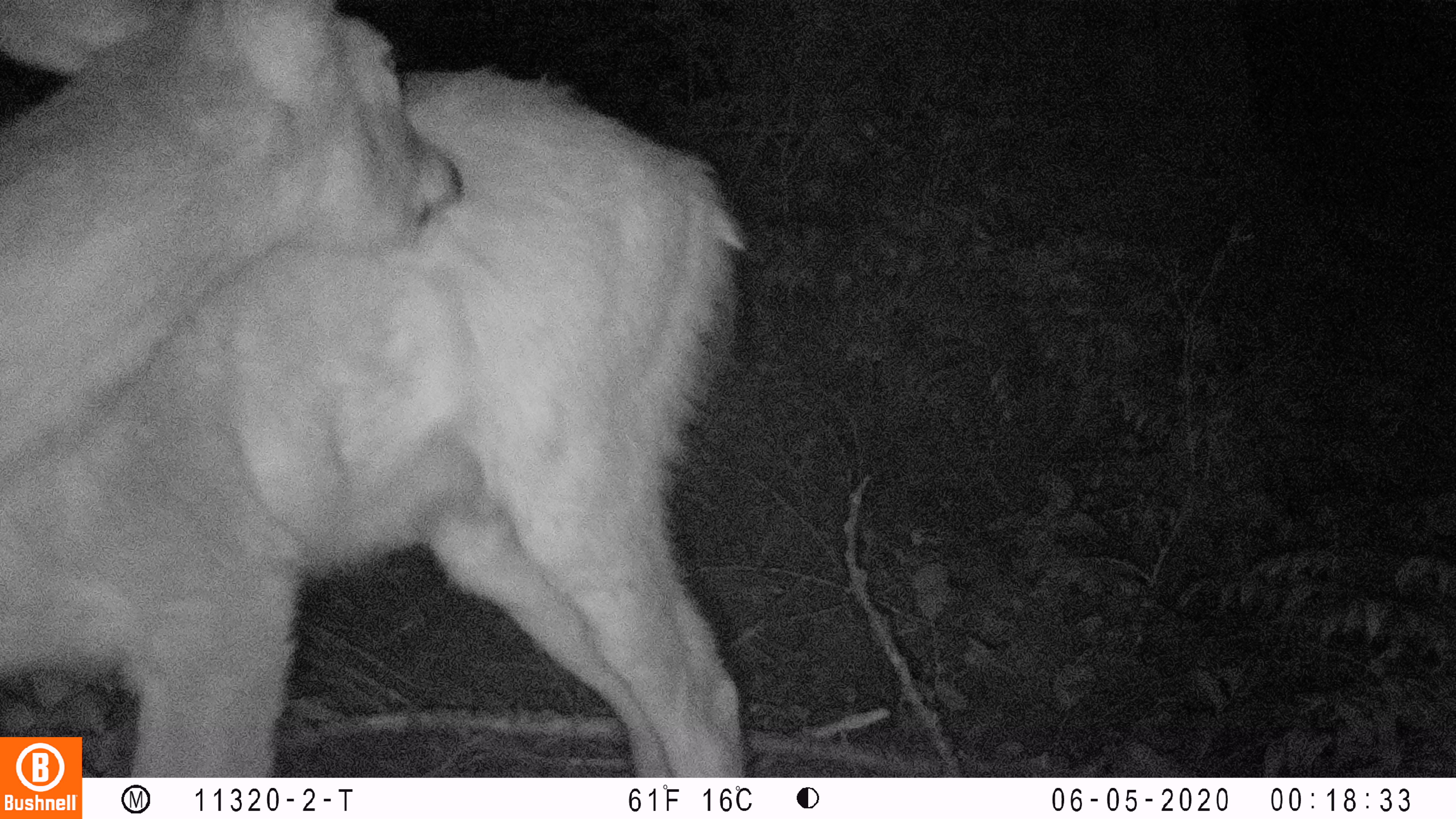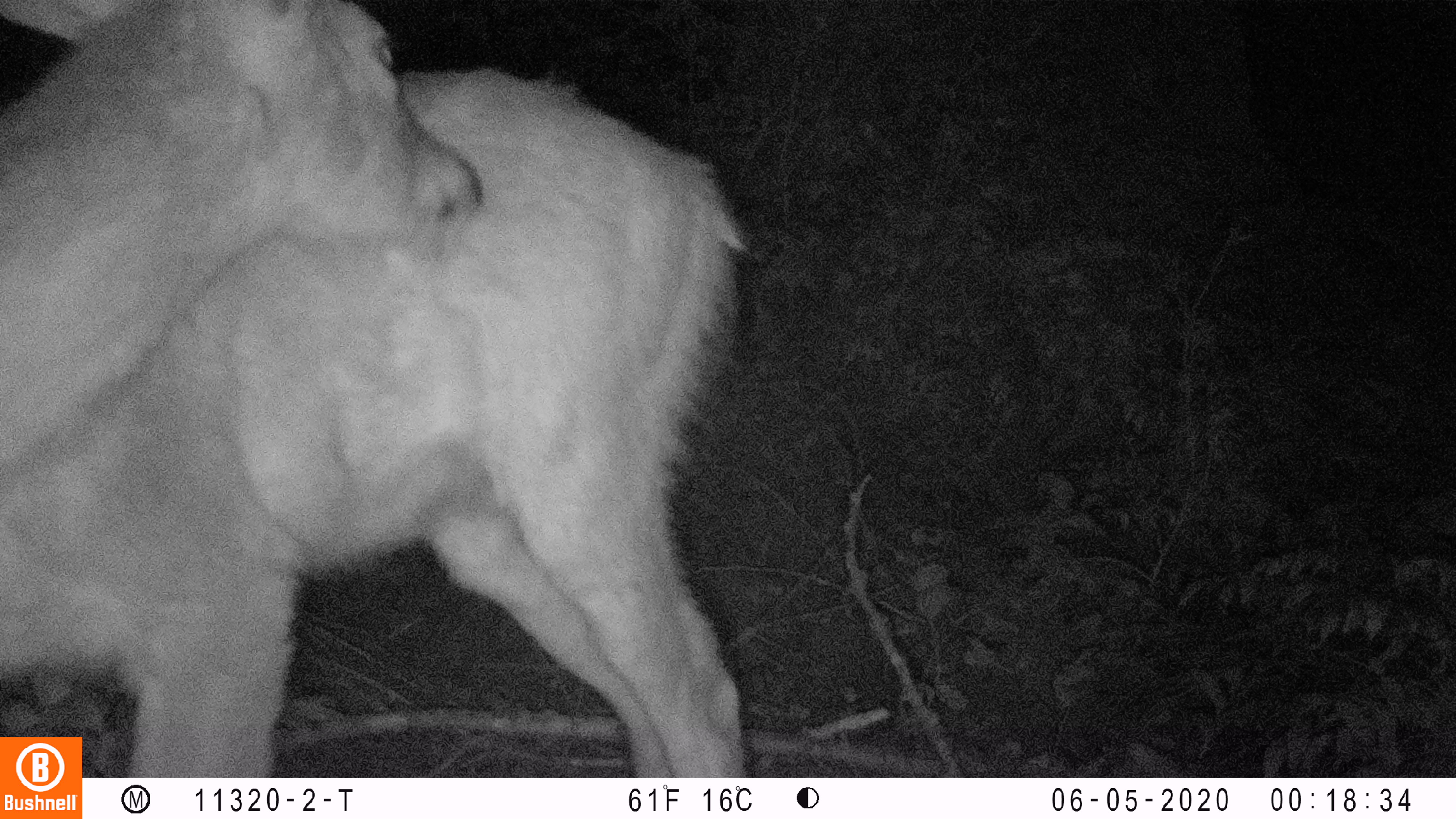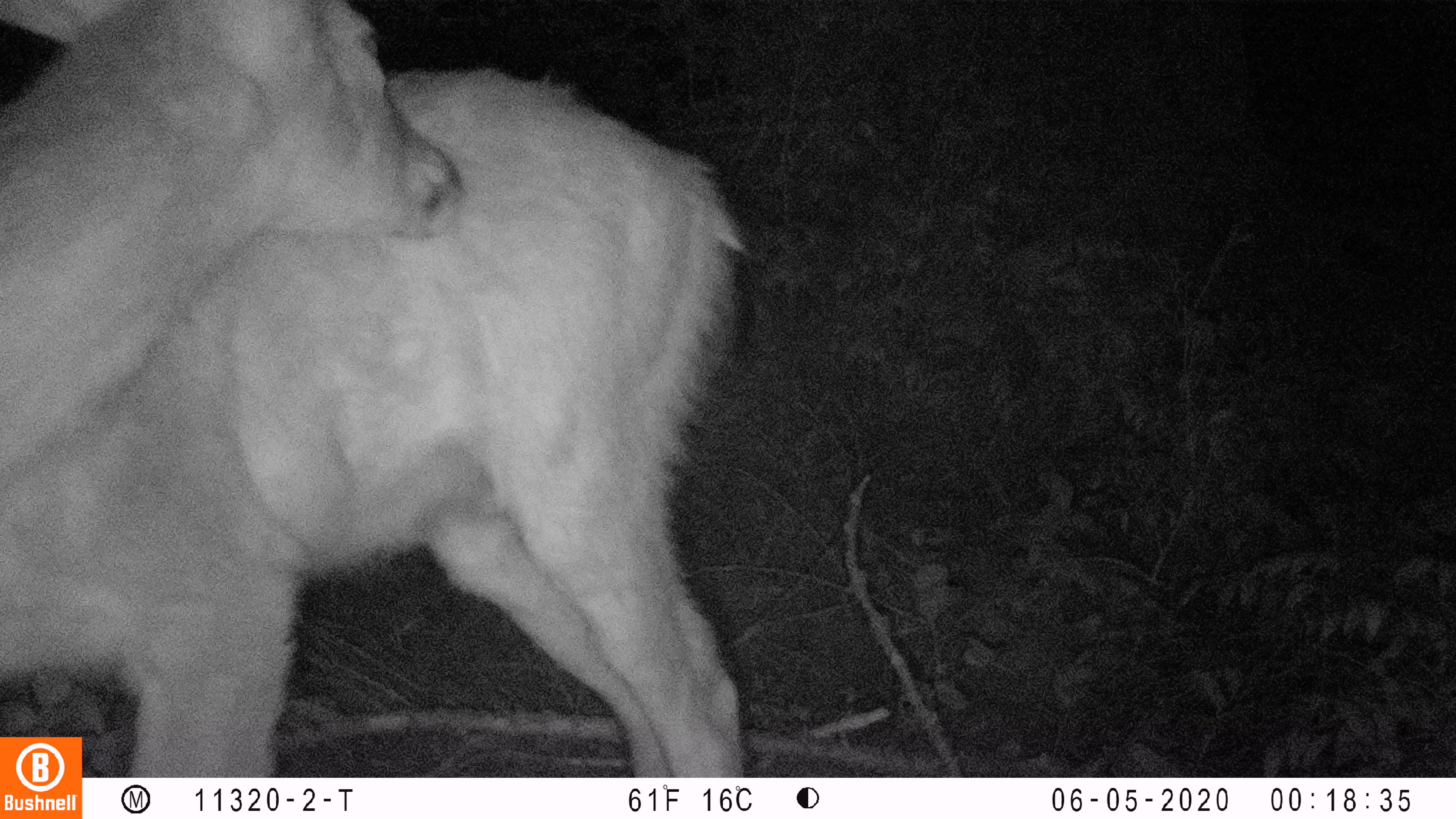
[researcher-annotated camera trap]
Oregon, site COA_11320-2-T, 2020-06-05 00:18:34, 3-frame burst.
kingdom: Animalia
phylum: Chordata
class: Mammalia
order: Artiodactyla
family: Cervidae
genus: Odocoileus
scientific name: Odocoileus hemionus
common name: black-tailed deer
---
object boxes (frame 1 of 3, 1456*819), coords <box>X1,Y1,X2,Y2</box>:
black-tailed deer: <box>0,0,745,730</box>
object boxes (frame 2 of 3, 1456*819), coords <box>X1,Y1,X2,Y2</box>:
black-tailed deer: <box>6,2,751,732</box>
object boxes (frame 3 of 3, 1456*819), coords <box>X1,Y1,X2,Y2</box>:
black-tailed deer: <box>2,1,745,730</box>